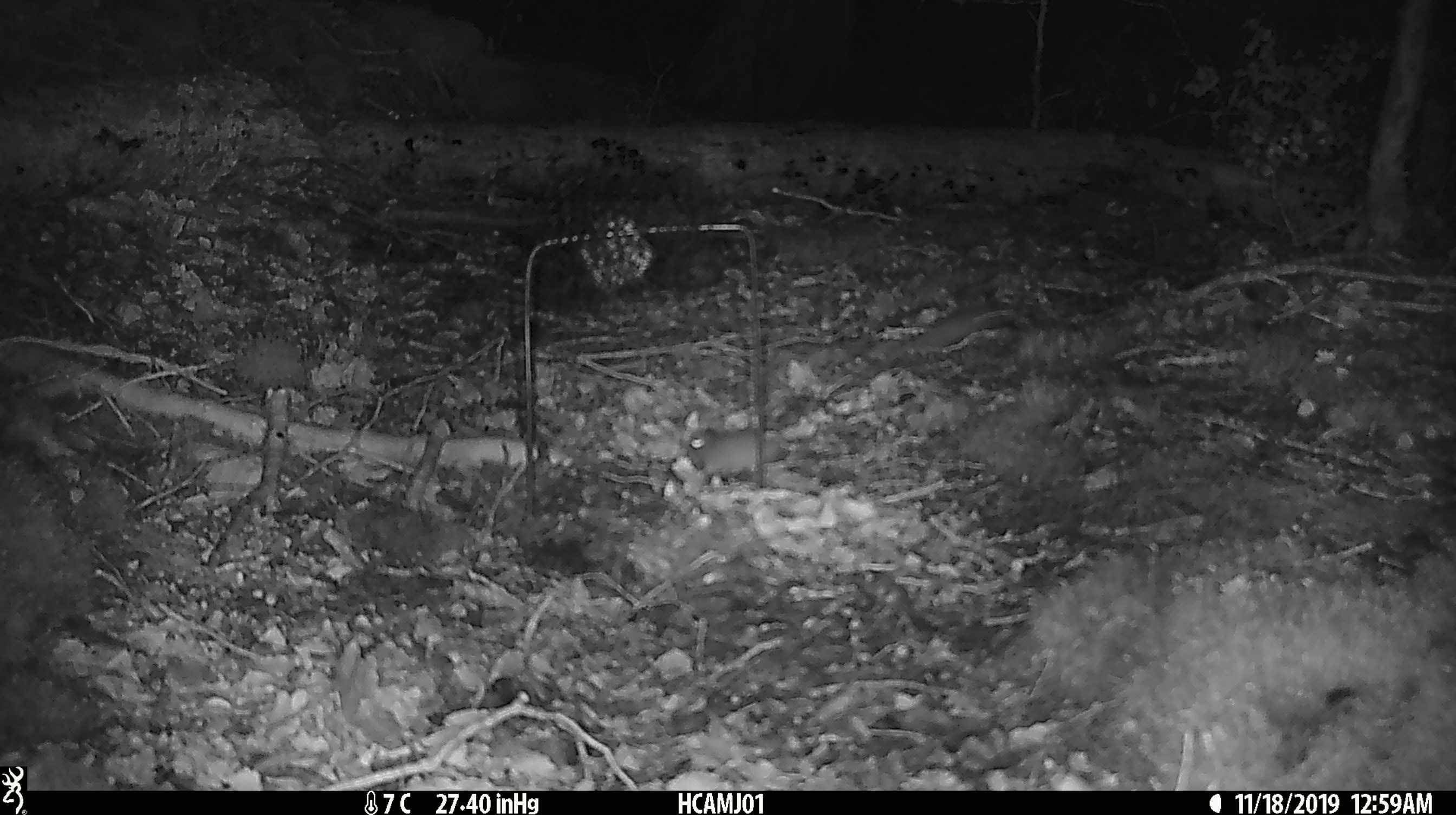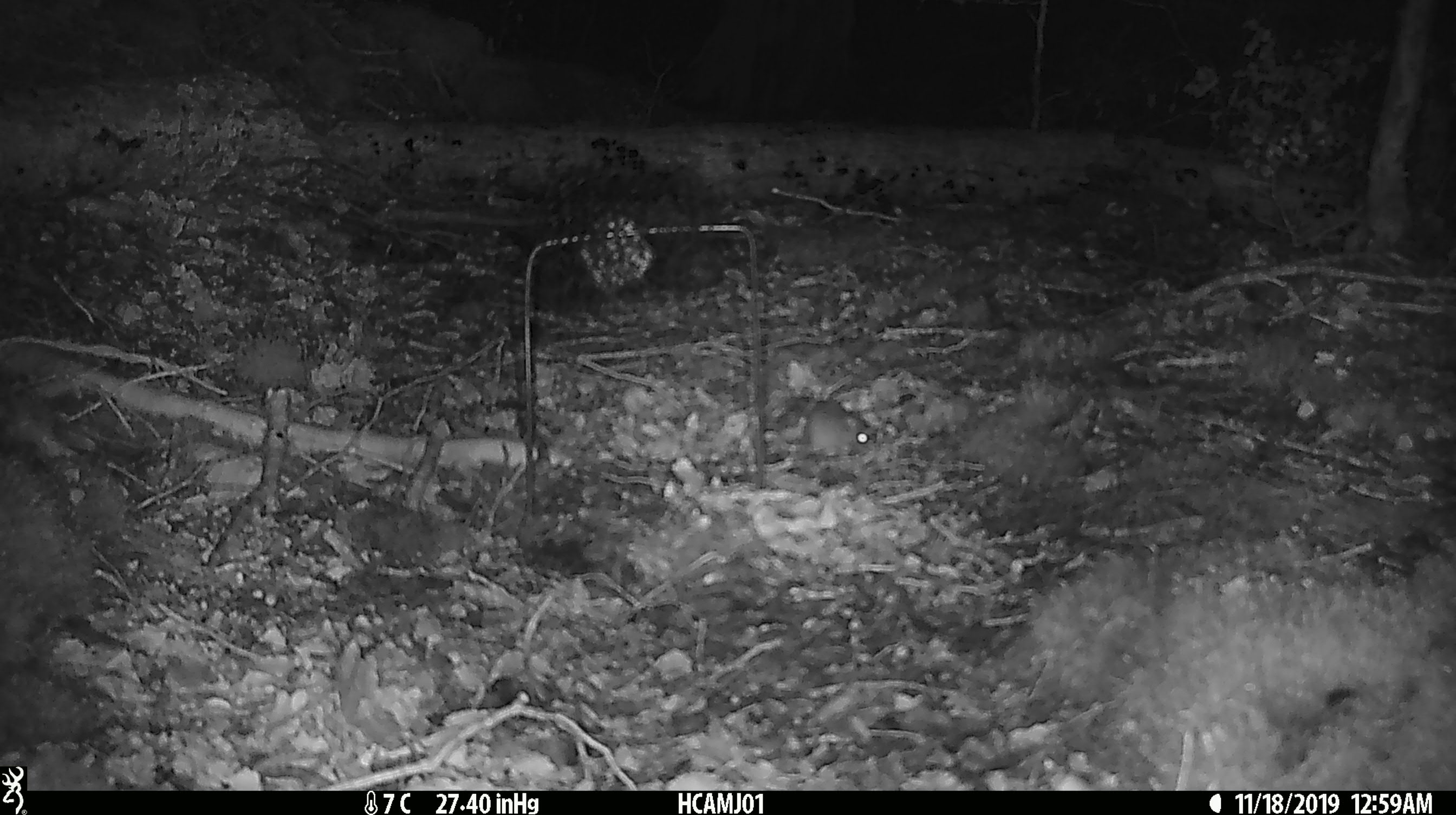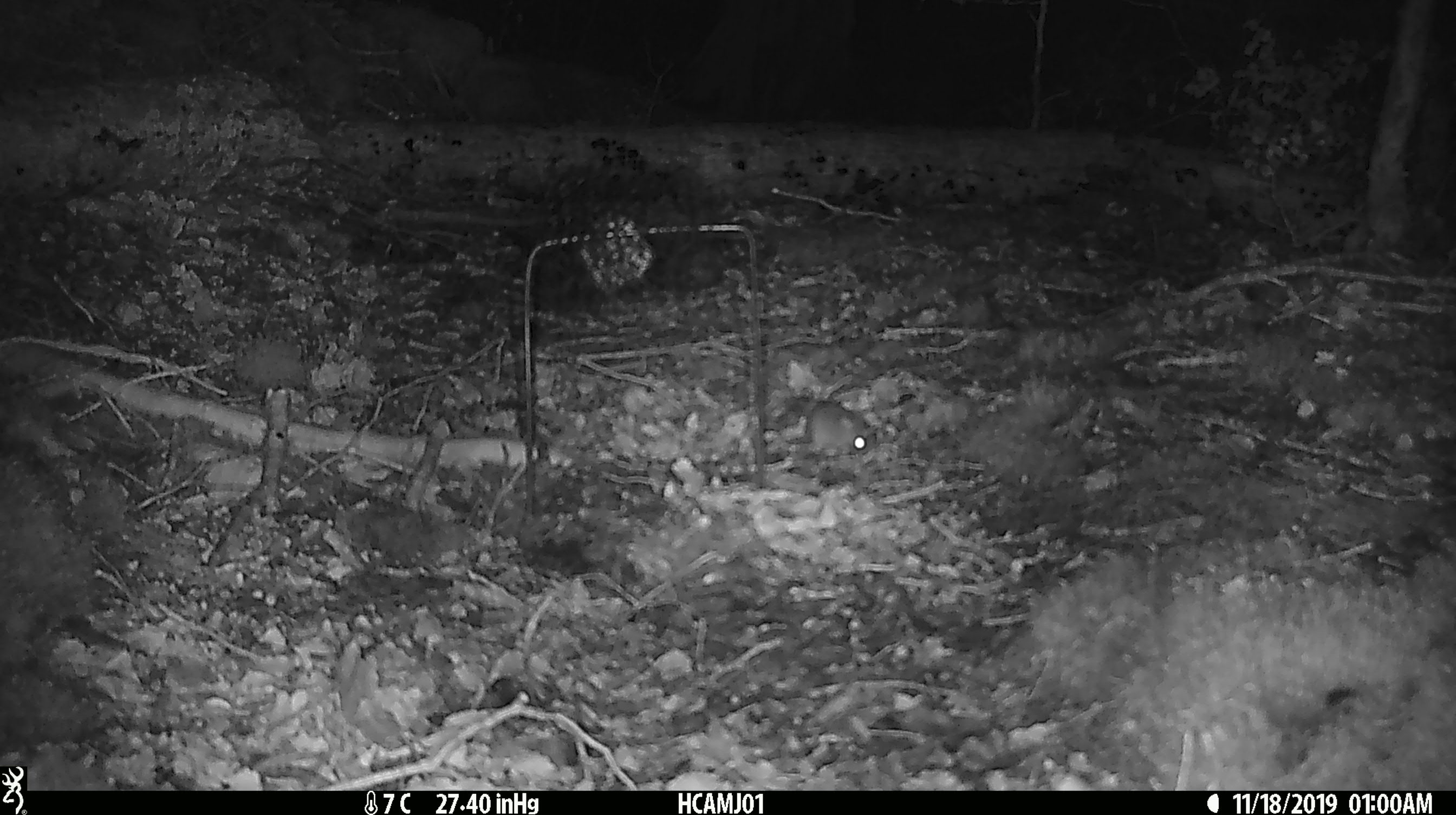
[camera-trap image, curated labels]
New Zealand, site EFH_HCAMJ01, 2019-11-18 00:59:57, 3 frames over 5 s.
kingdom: Animalia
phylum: Chordata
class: Mammalia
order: Rodentia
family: Muridae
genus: Mus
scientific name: Mus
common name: mouse